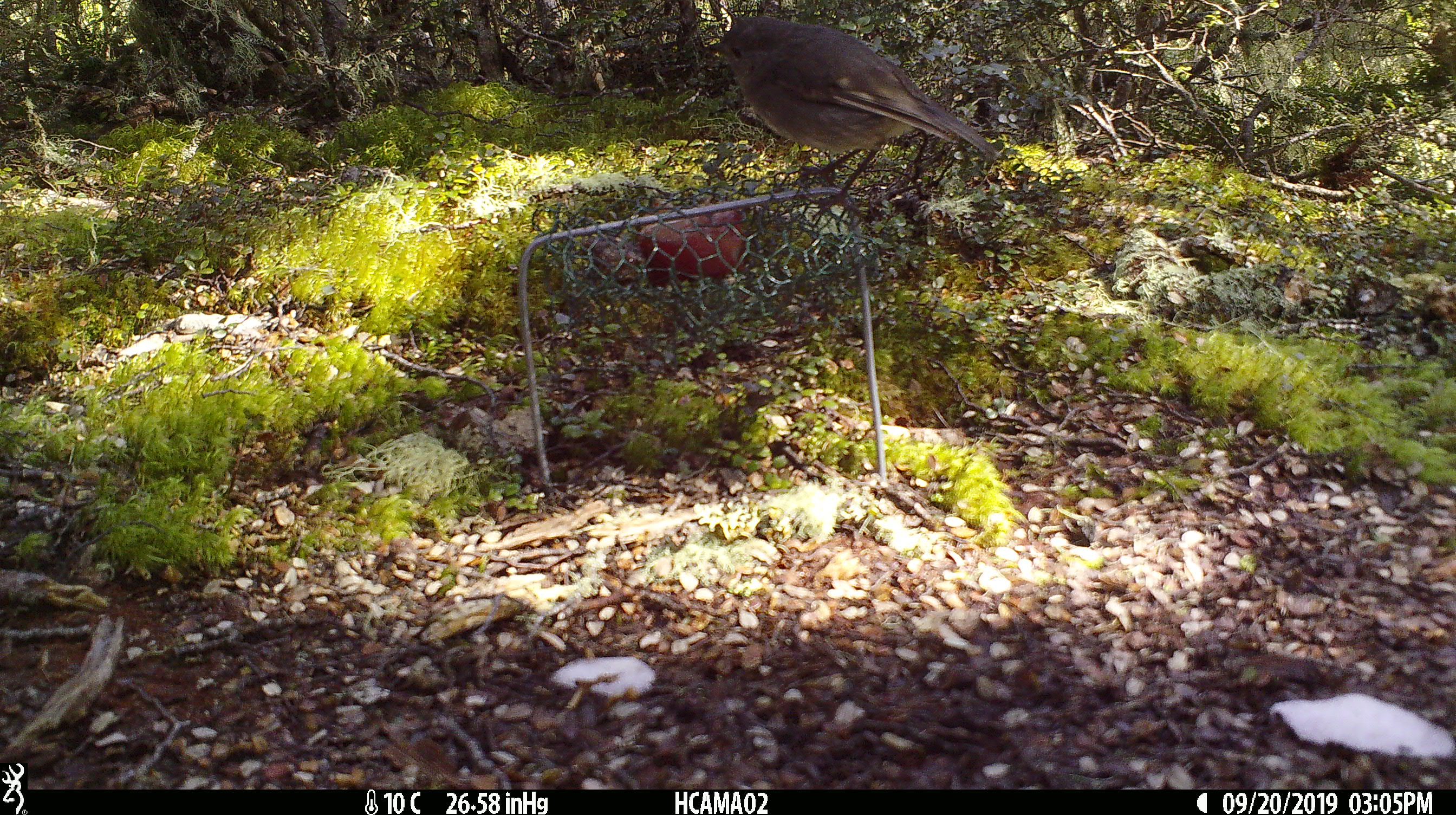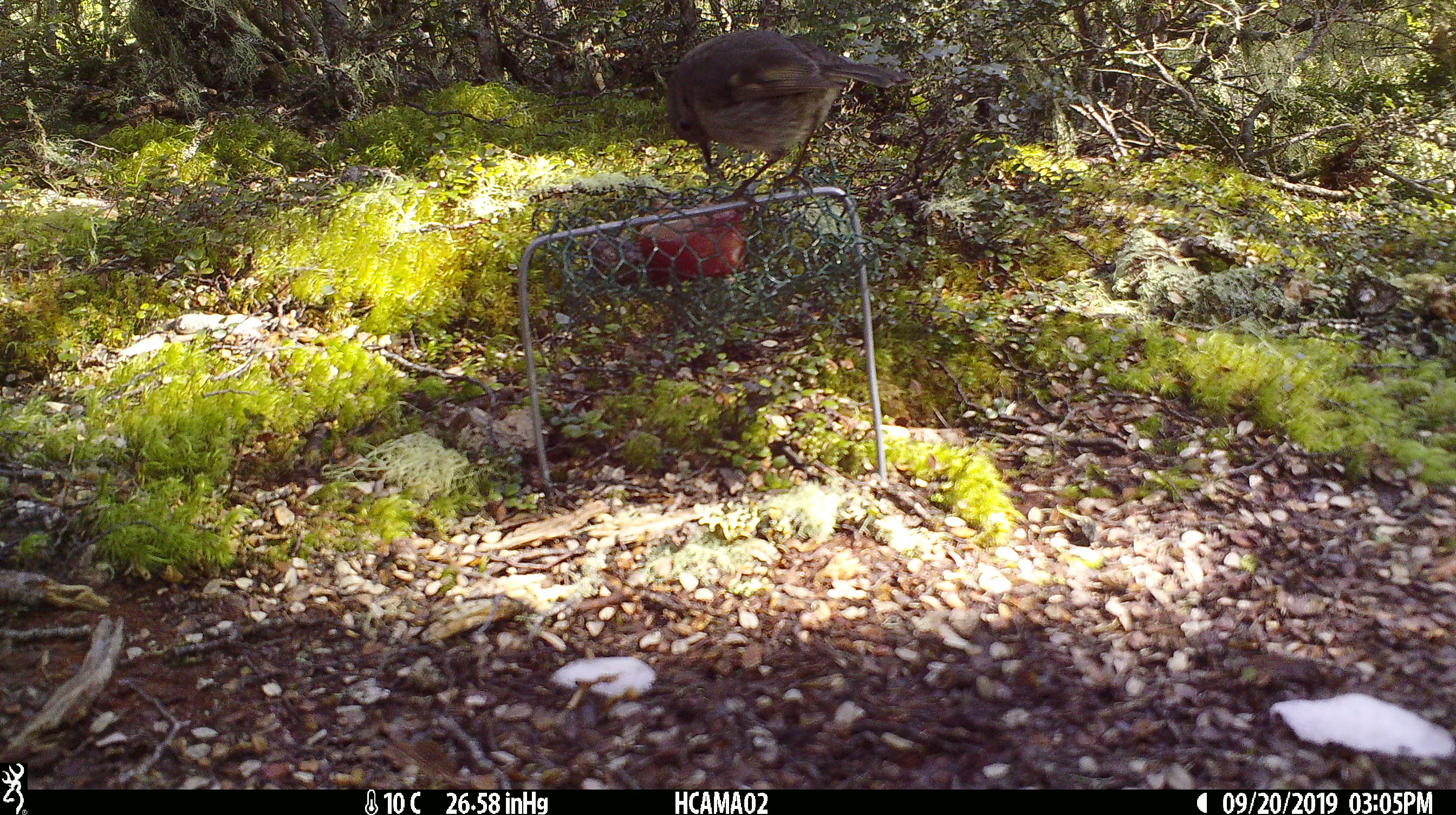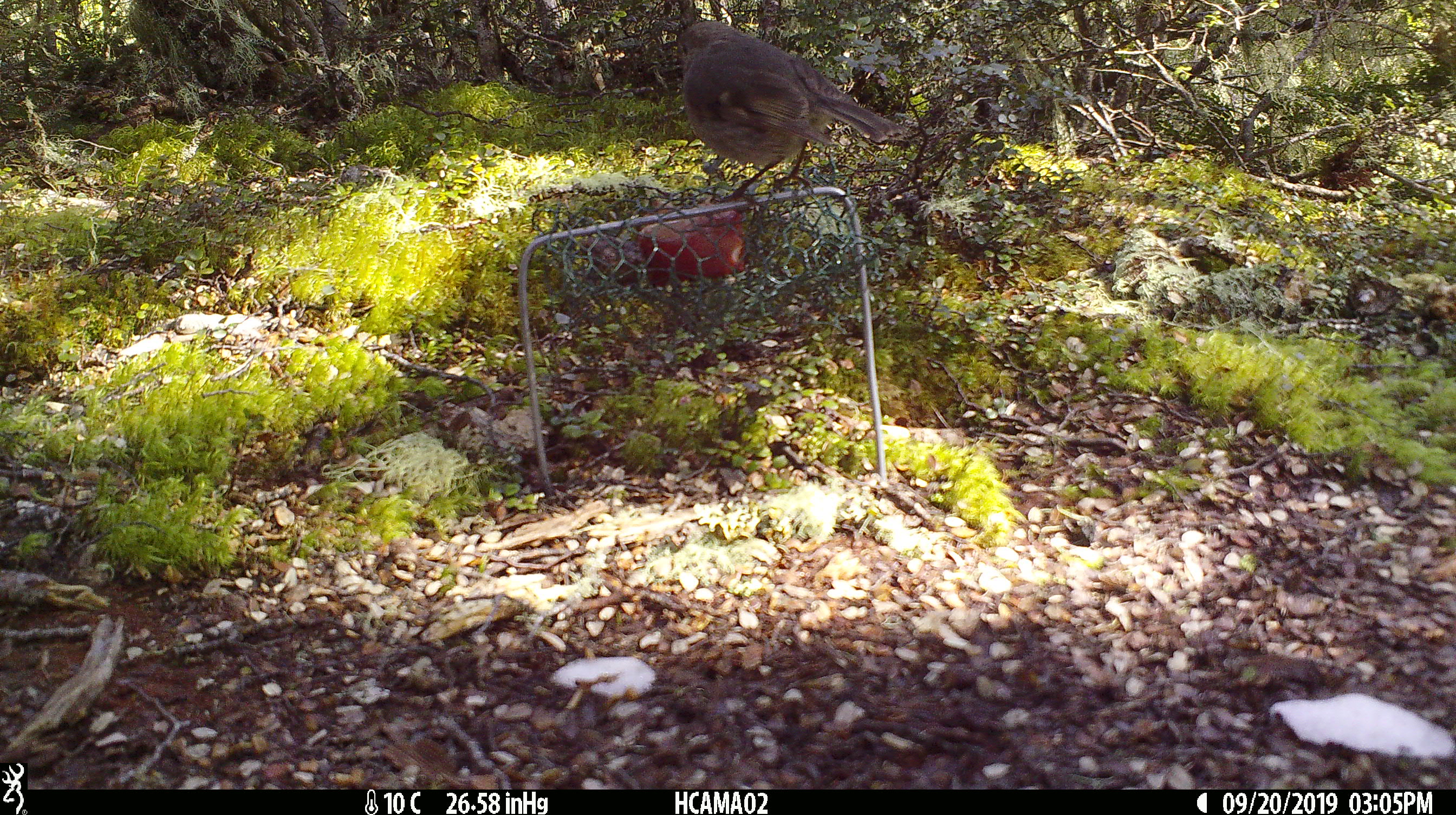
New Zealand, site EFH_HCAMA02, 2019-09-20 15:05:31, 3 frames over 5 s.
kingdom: Animalia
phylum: Chordata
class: Aves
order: Passeriformes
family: Petroicidae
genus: Petroica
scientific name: Petroica australis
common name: new zealand robin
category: robin